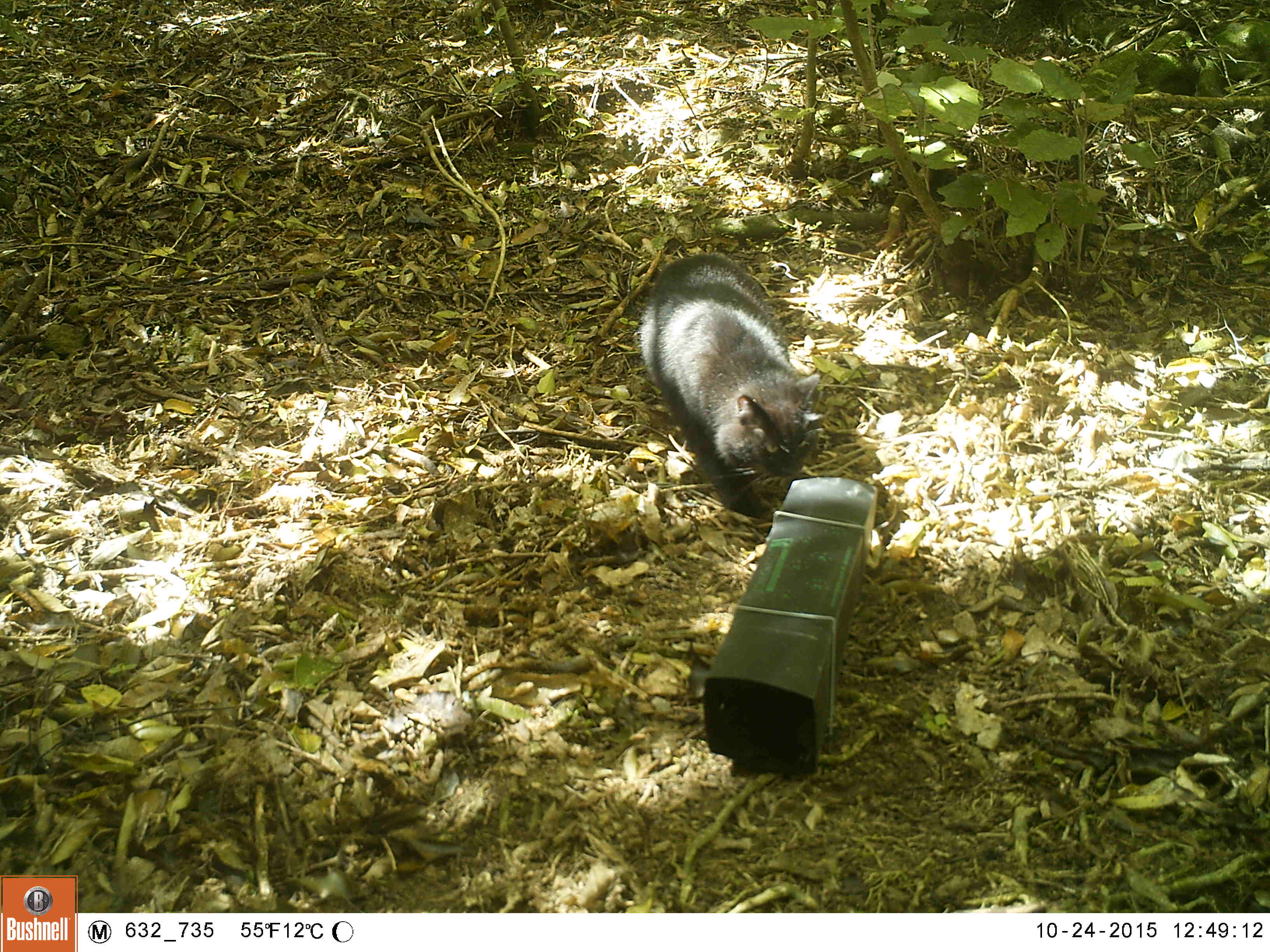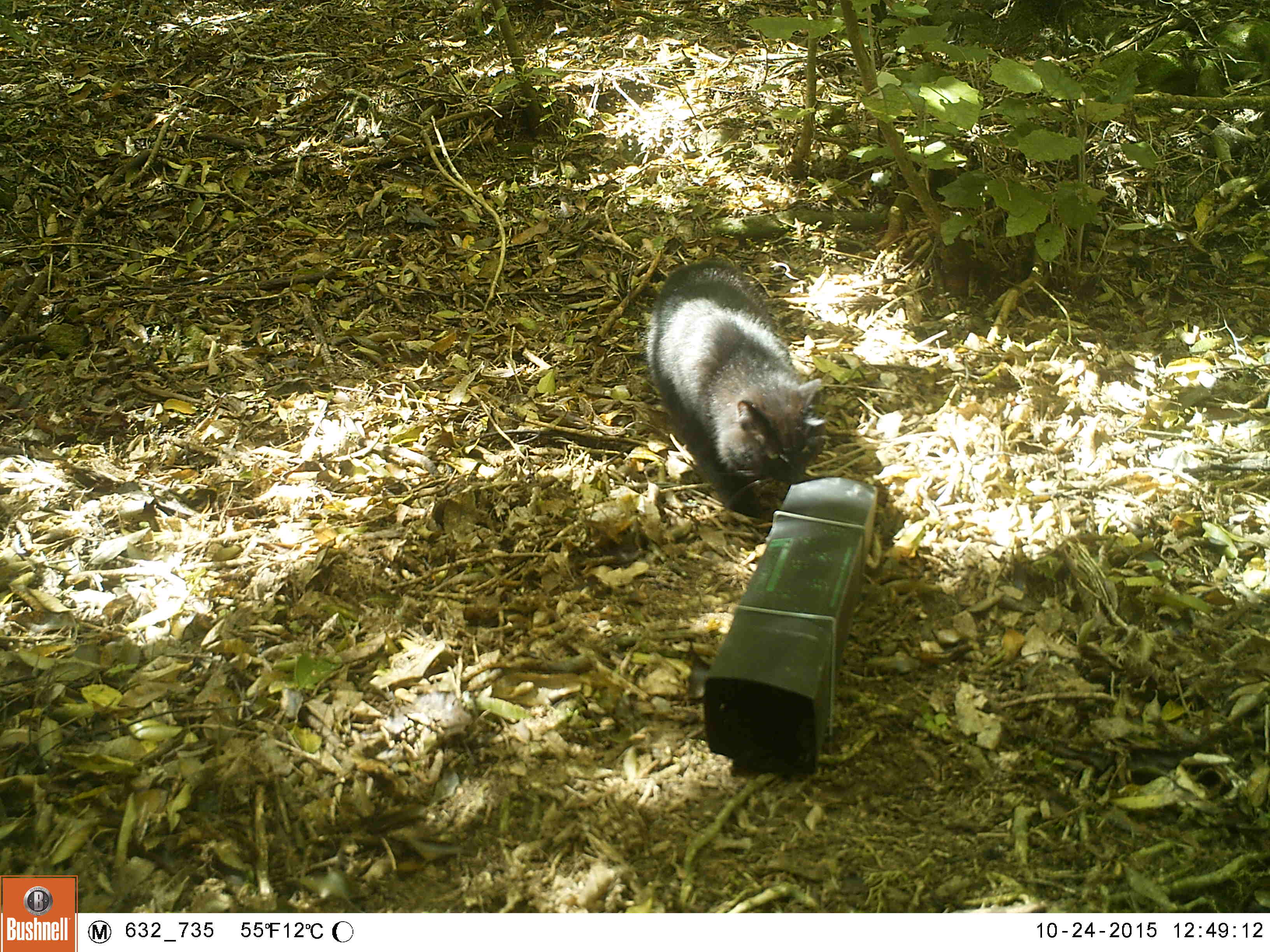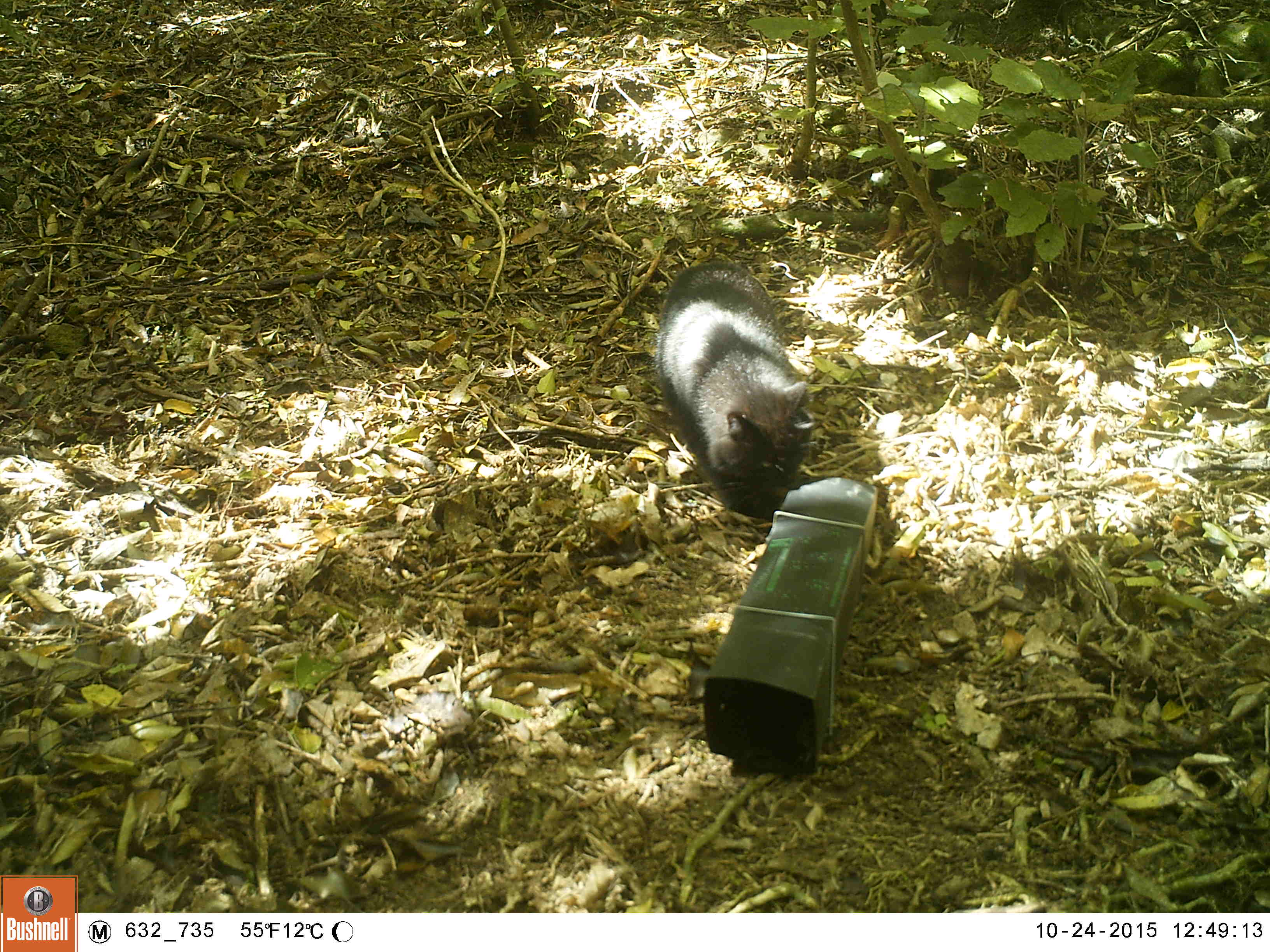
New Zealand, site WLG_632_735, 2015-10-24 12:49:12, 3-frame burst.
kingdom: Animalia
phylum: Chordata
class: Mammalia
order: Carnivora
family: Felidae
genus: Felis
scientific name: Felis catus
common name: domestic cat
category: cat